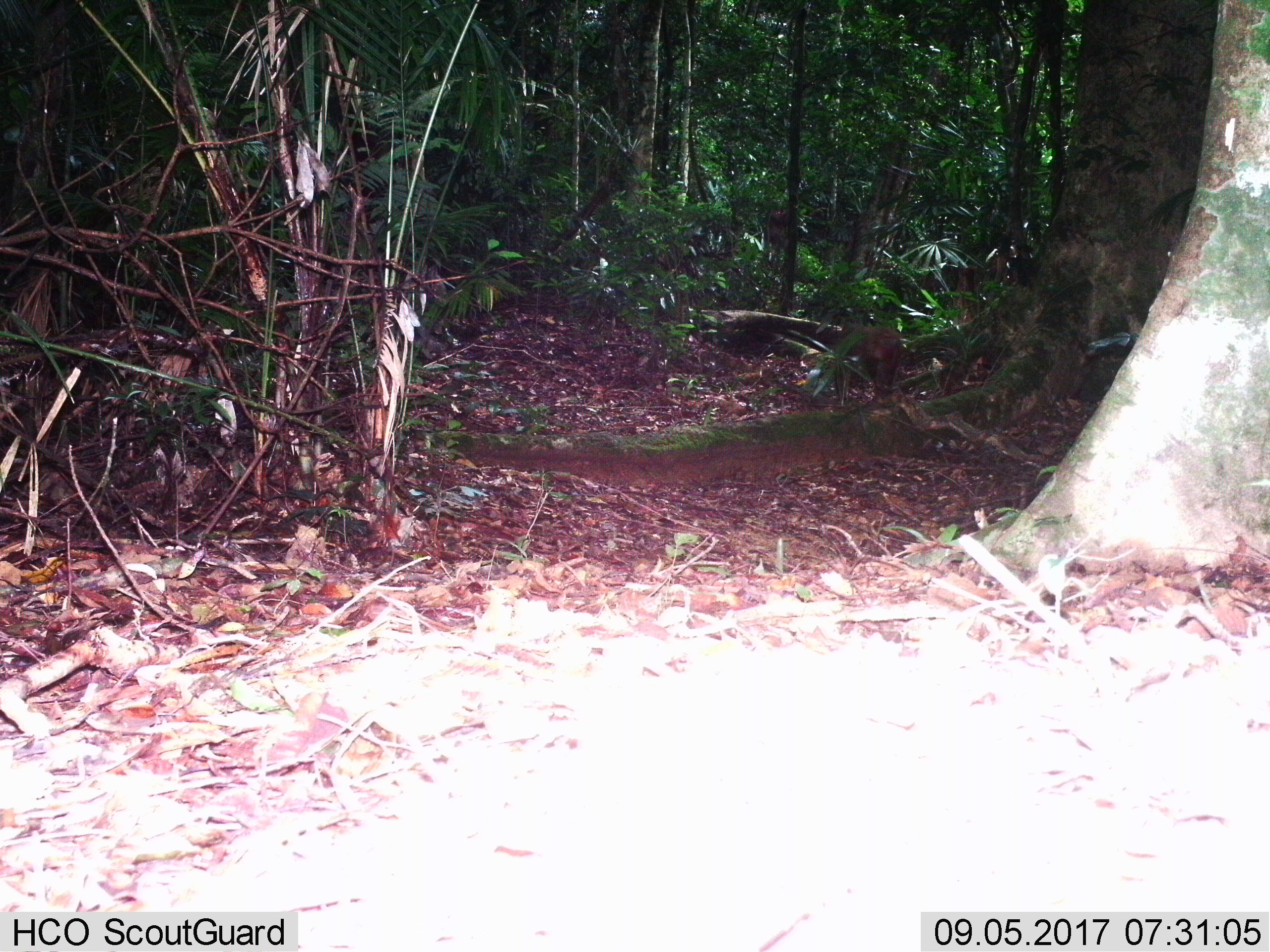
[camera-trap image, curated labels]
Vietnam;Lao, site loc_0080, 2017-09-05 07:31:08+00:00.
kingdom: Animalia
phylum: Chordata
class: Mammalia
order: Primates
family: Cercopithecidae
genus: Macaca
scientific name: Macaca arctoides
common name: stump-tailed macaque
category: stump tailed macaque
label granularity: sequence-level